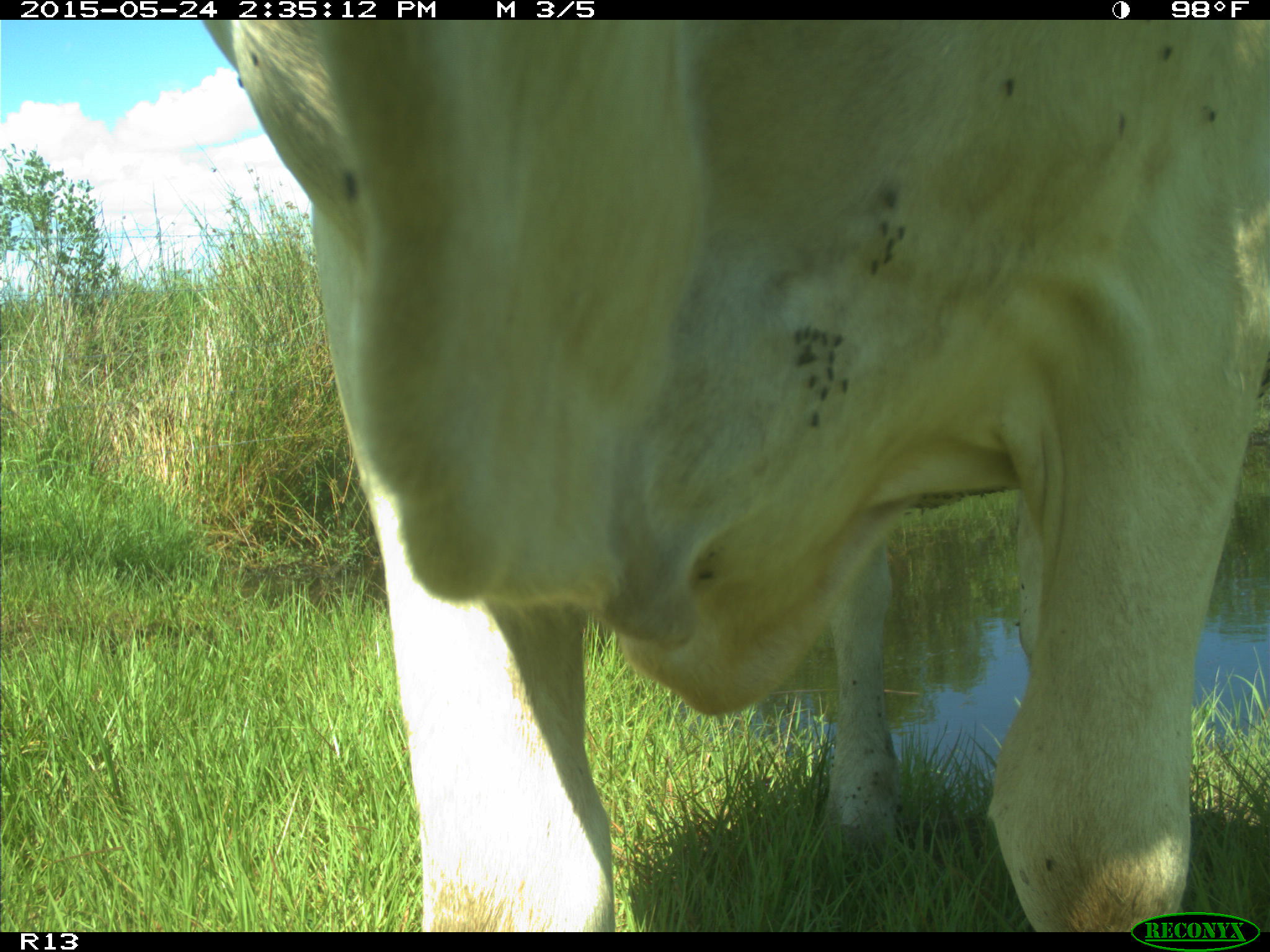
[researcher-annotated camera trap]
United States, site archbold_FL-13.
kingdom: Animalia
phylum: Chordata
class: Mammalia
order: Artiodactyla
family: Bovidae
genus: Bos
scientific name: Bos taurus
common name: domestic cow